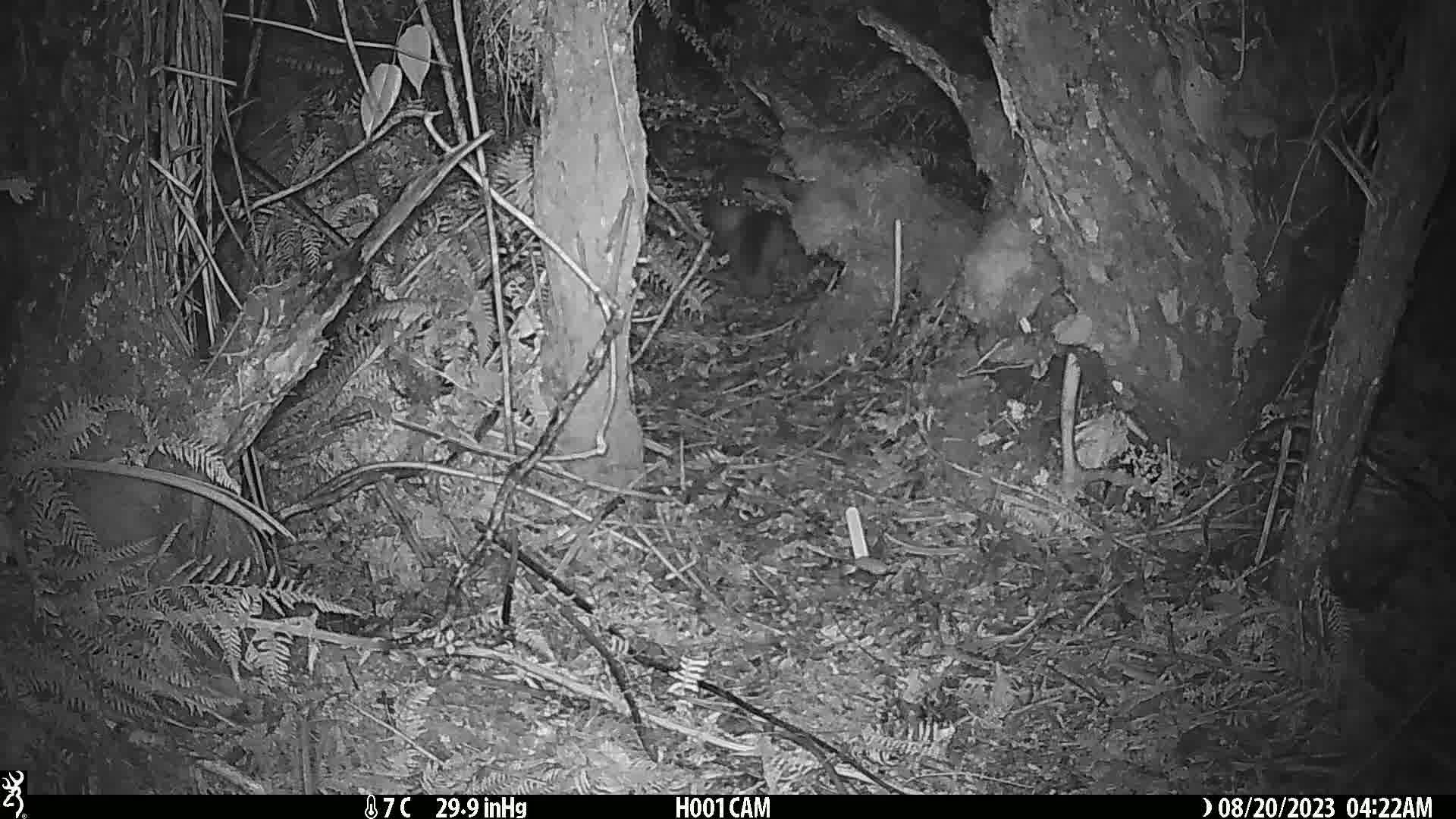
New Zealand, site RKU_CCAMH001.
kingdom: Animalia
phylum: Chordata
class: Mammalia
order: Diprotodontia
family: Phalangeridae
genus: Trichosurus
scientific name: Trichosurus vulpecula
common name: common brushtail possum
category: possum